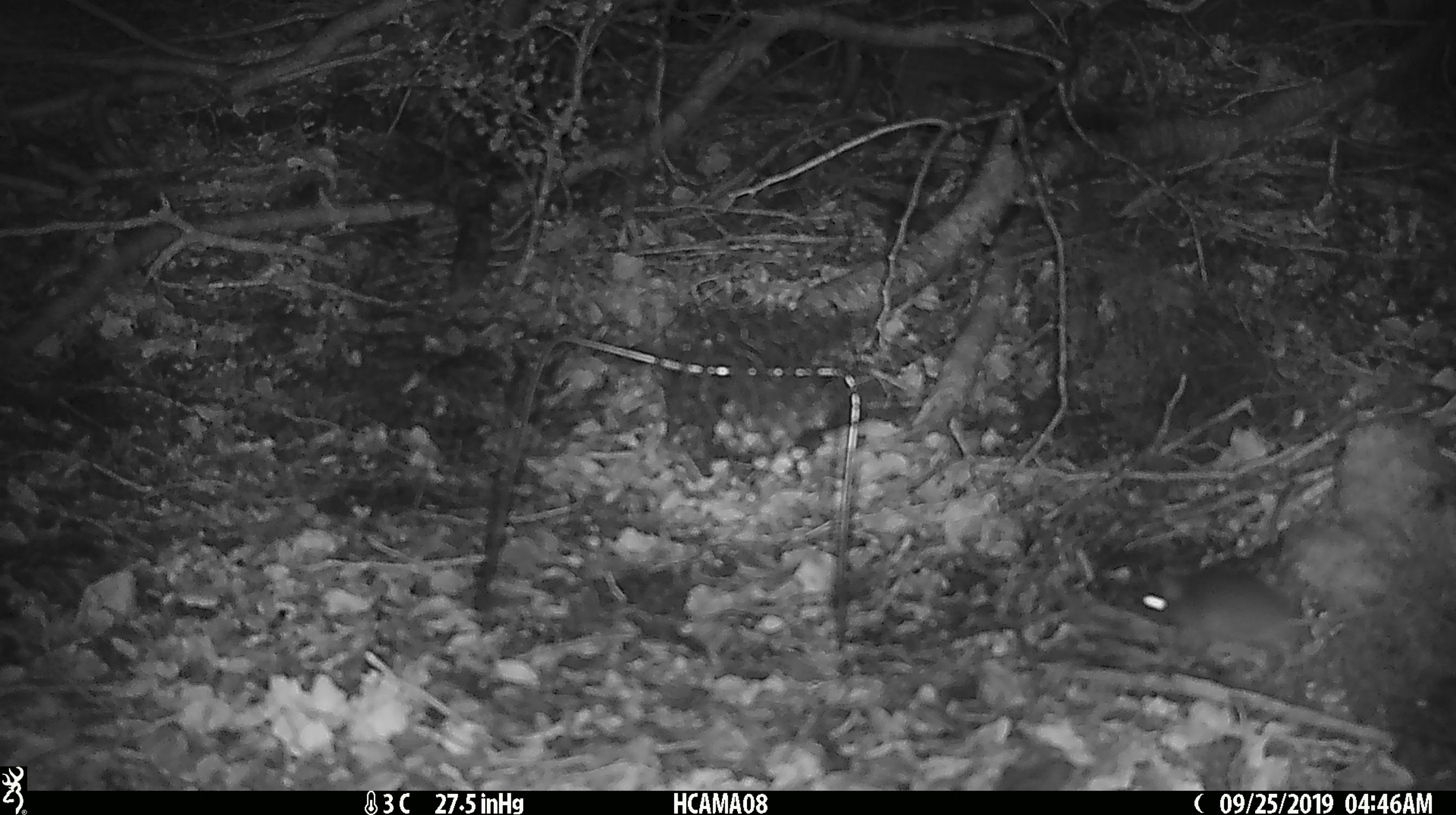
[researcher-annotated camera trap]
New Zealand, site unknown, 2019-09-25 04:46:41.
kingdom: Animalia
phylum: Chordata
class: Mammalia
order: Rodentia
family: Muridae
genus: Mus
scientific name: Mus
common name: mouse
Mouse (Mus).